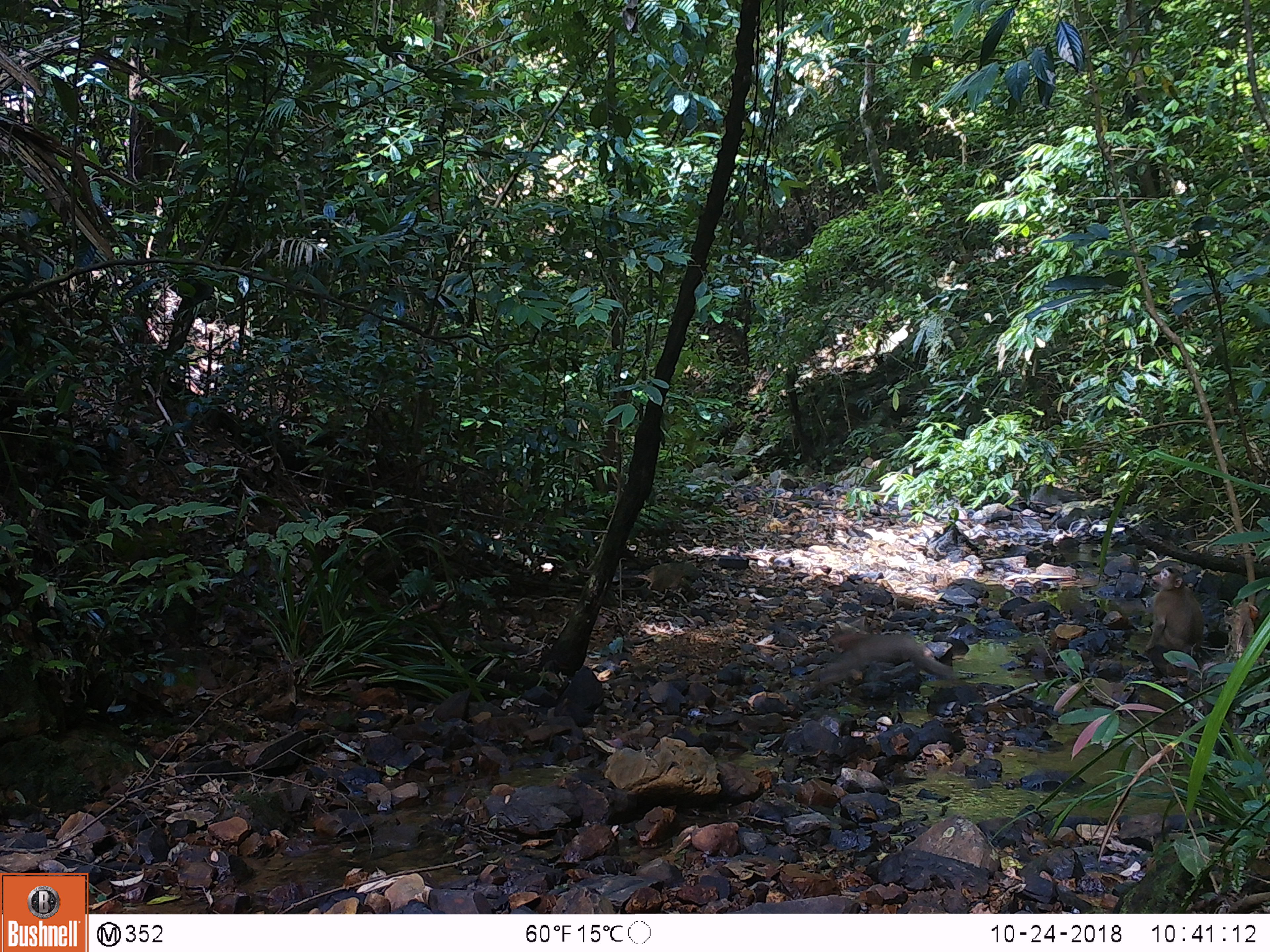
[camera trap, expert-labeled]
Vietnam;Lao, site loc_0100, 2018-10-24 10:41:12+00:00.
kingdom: Animalia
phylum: Chordata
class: Mammalia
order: Primates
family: Cercopithecidae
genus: Macaca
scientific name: Macaca nemestrina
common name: pig-tailed macaque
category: pig tailed macaque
Pig tailed macaque (pig-tailed macaque) (Macaca nemestrina). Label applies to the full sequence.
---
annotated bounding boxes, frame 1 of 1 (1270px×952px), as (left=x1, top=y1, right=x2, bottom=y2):
pig tailed macaque: (left=817, top=626, right=958, bottom=683); (left=1144, top=566, right=1204, bottom=678)